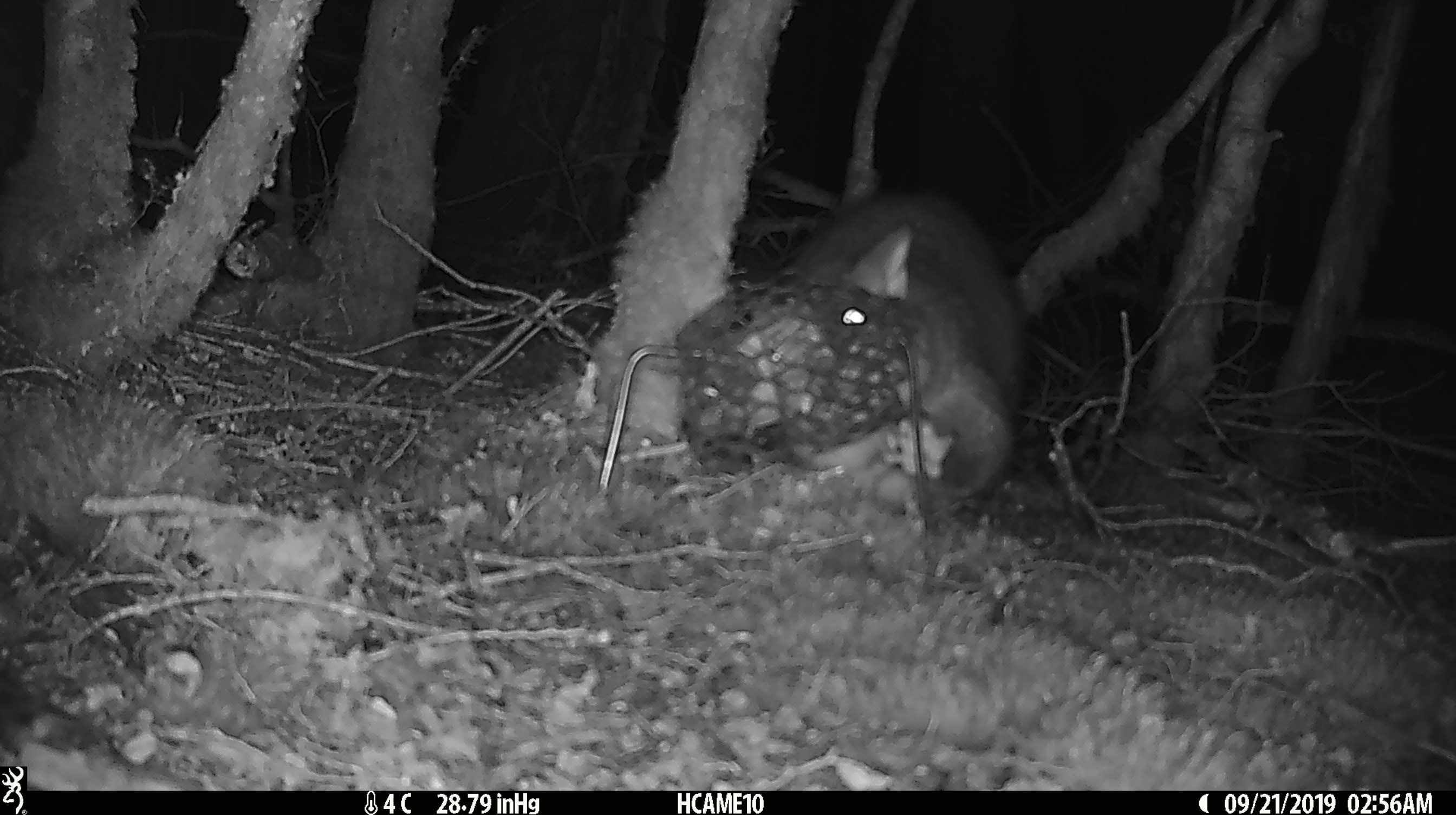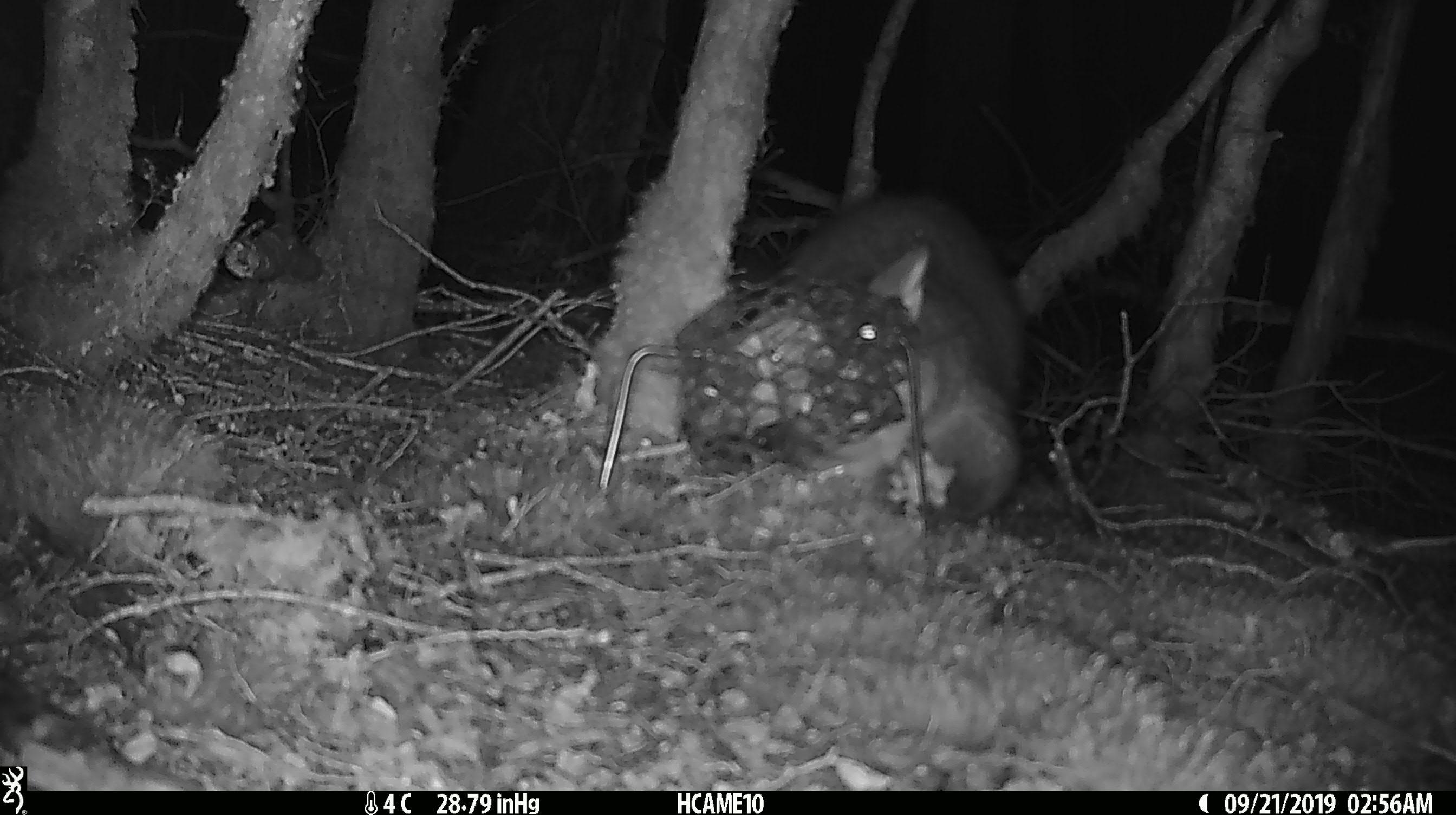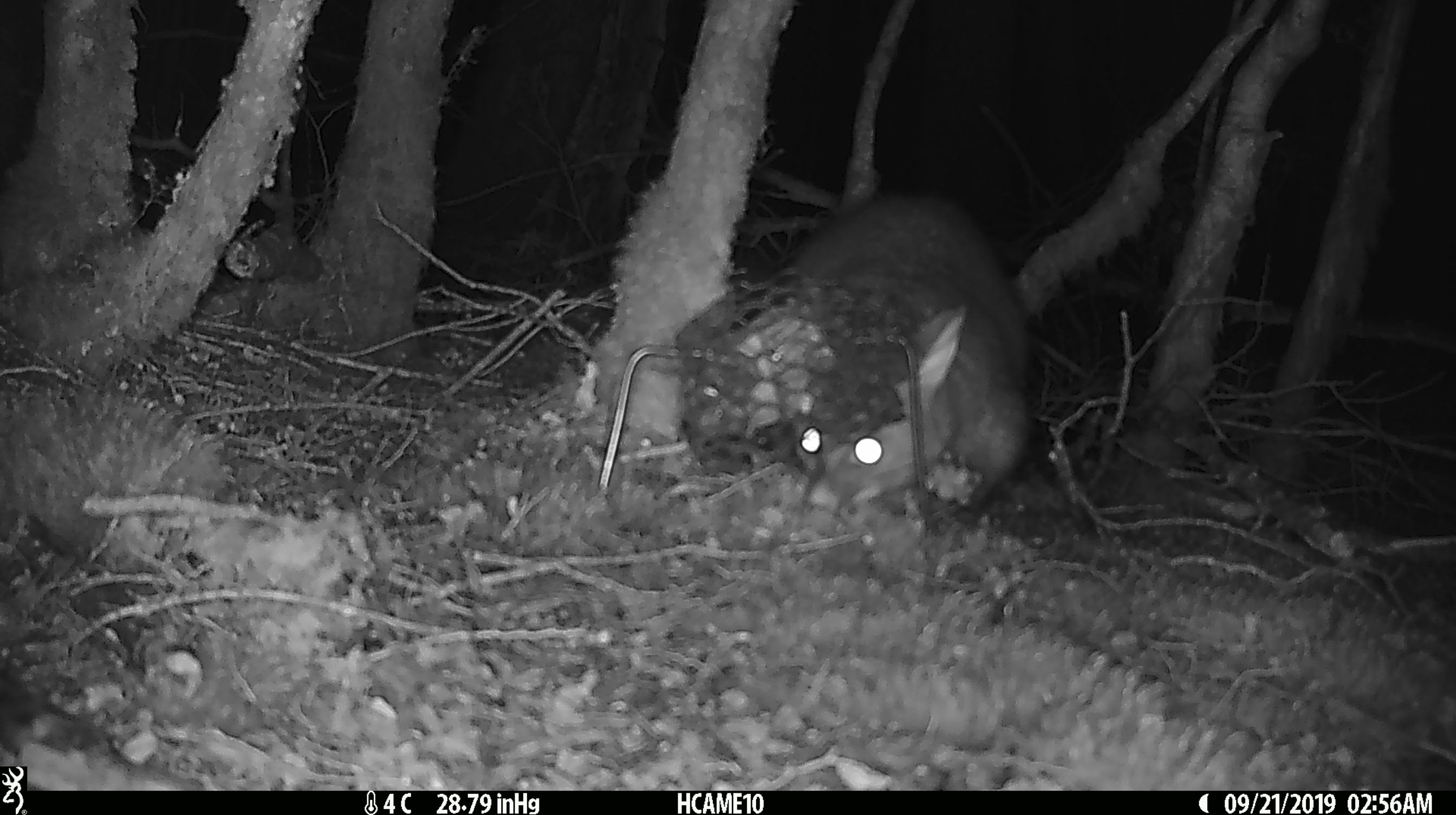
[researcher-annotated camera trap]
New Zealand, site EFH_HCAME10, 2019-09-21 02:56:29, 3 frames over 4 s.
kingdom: Animalia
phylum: Chordata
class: Mammalia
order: Diprotodontia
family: Phalangeridae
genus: Trichosurus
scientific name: Trichosurus vulpecula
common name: common brushtail possum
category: possum